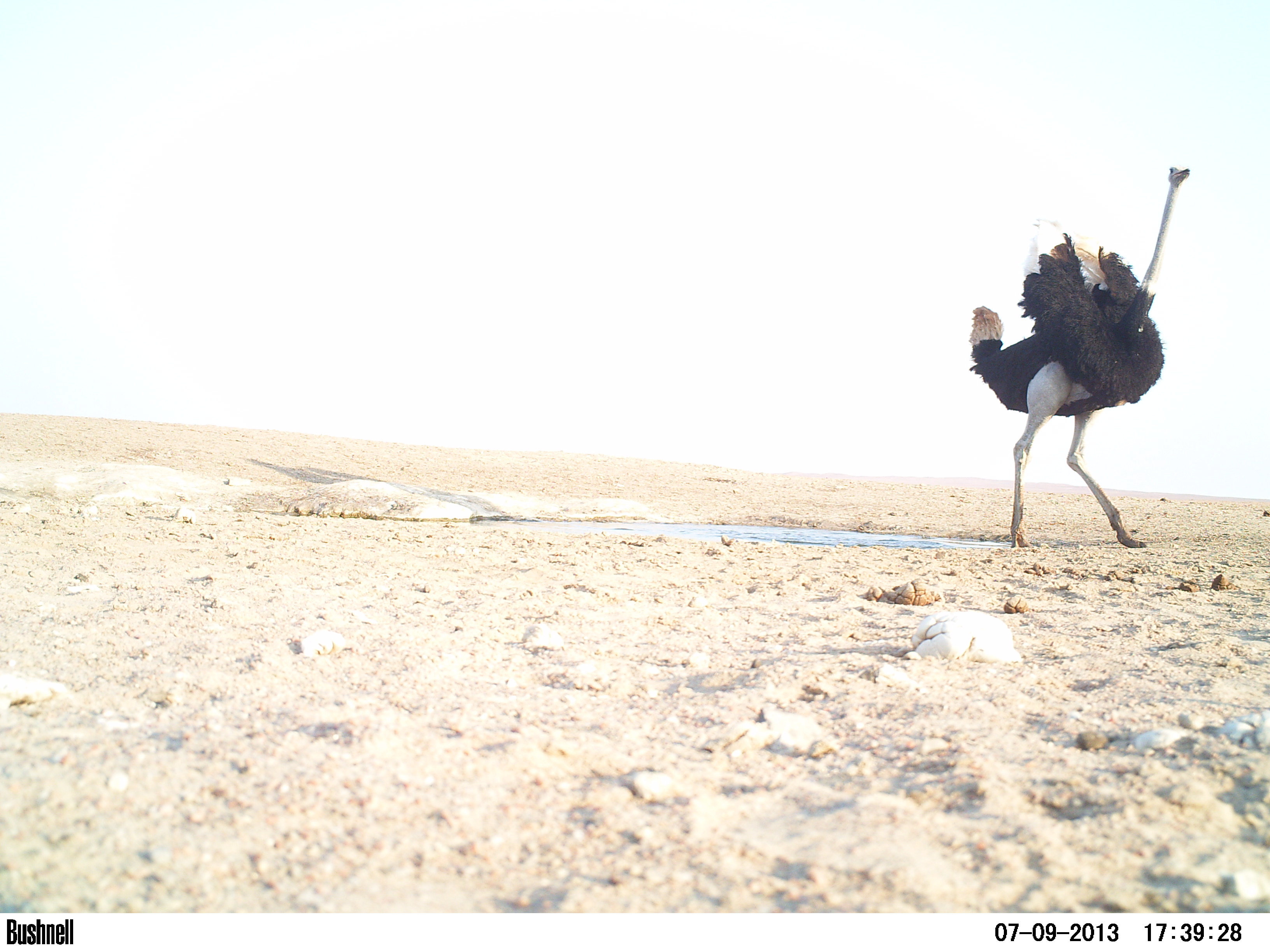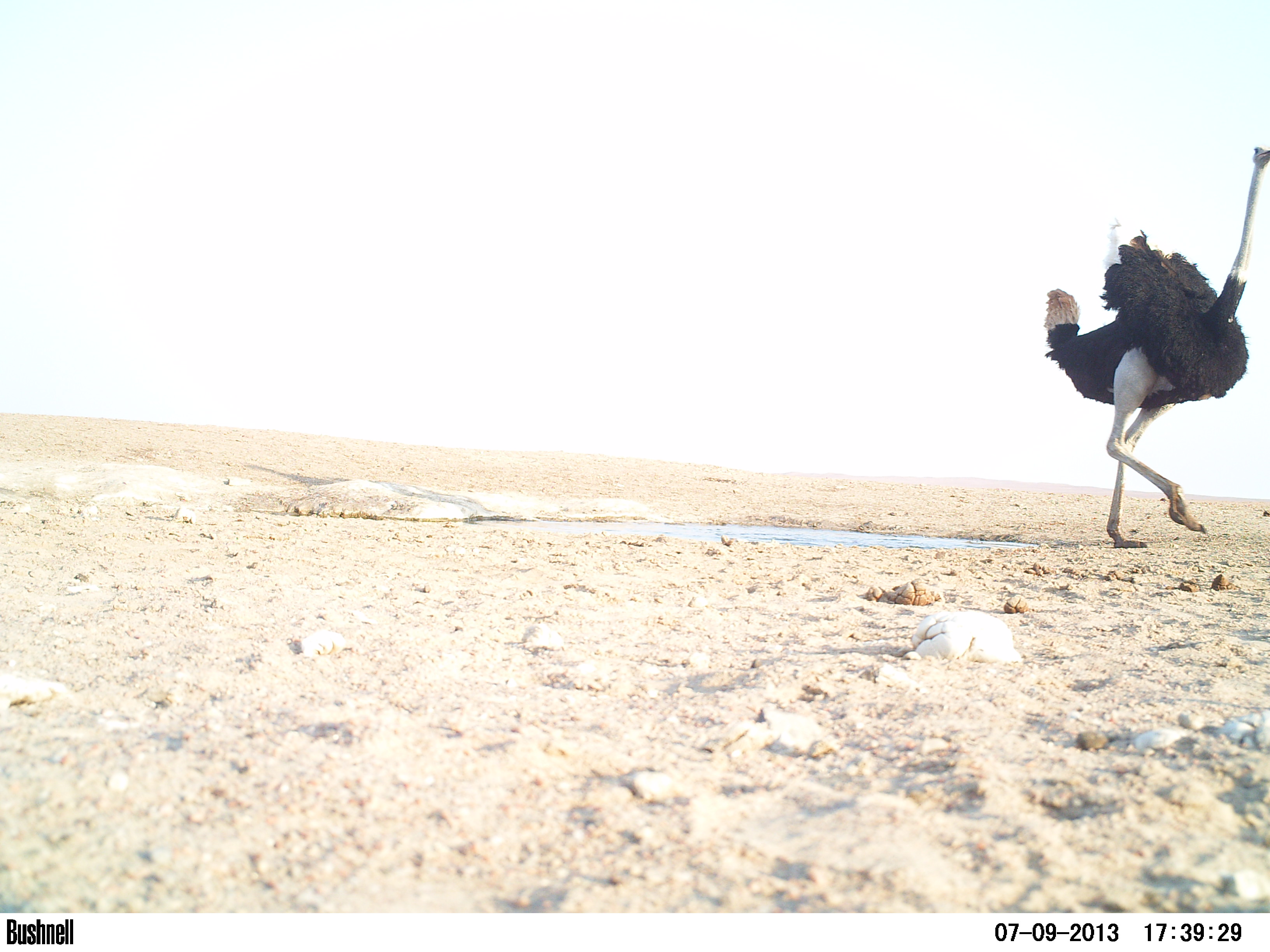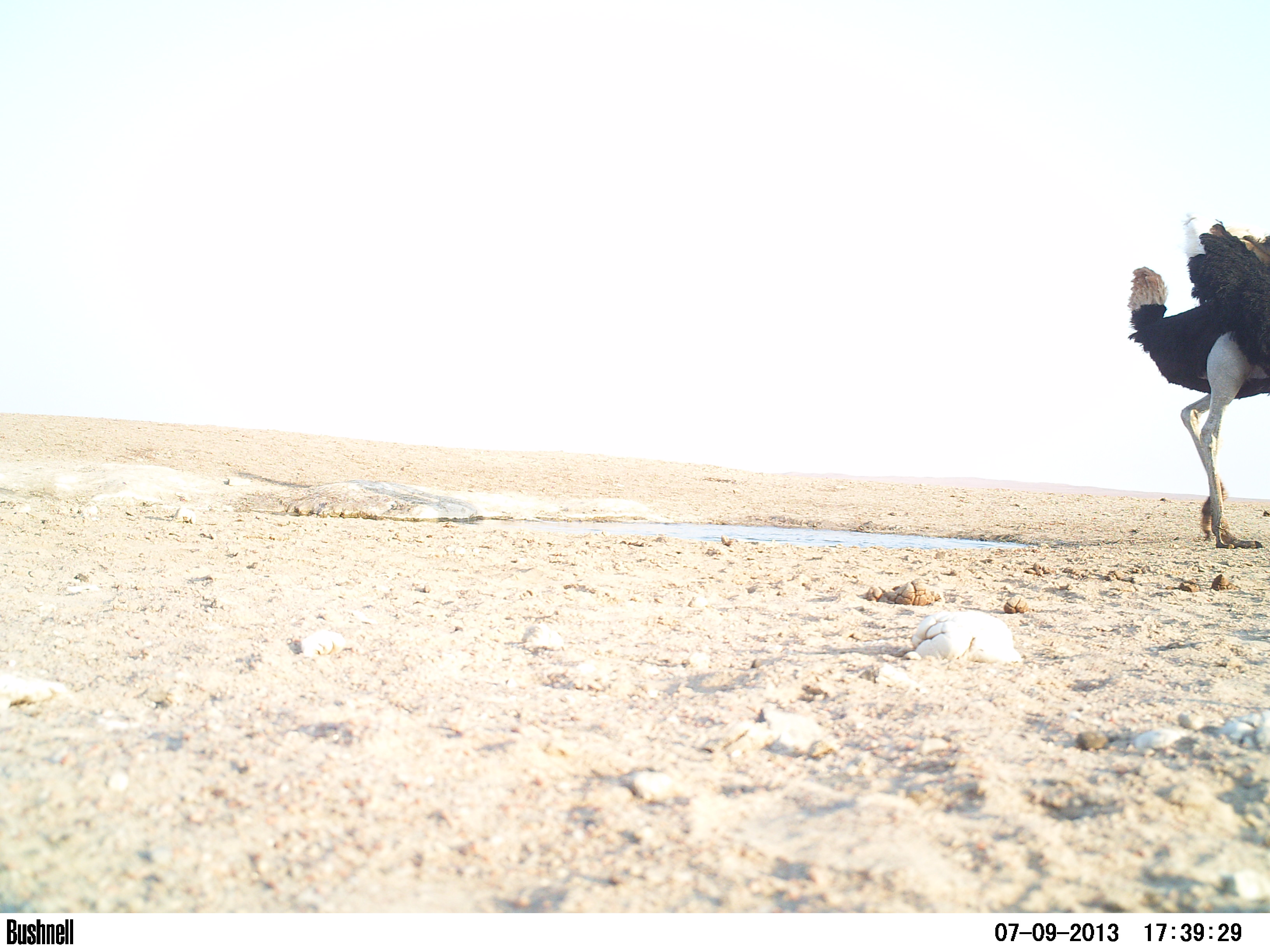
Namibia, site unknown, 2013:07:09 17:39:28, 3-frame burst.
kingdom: Animalia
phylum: Chordata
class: Aves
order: Struthioniformes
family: Struthionidae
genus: Struthio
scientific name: Struthio camelus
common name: common ostrich